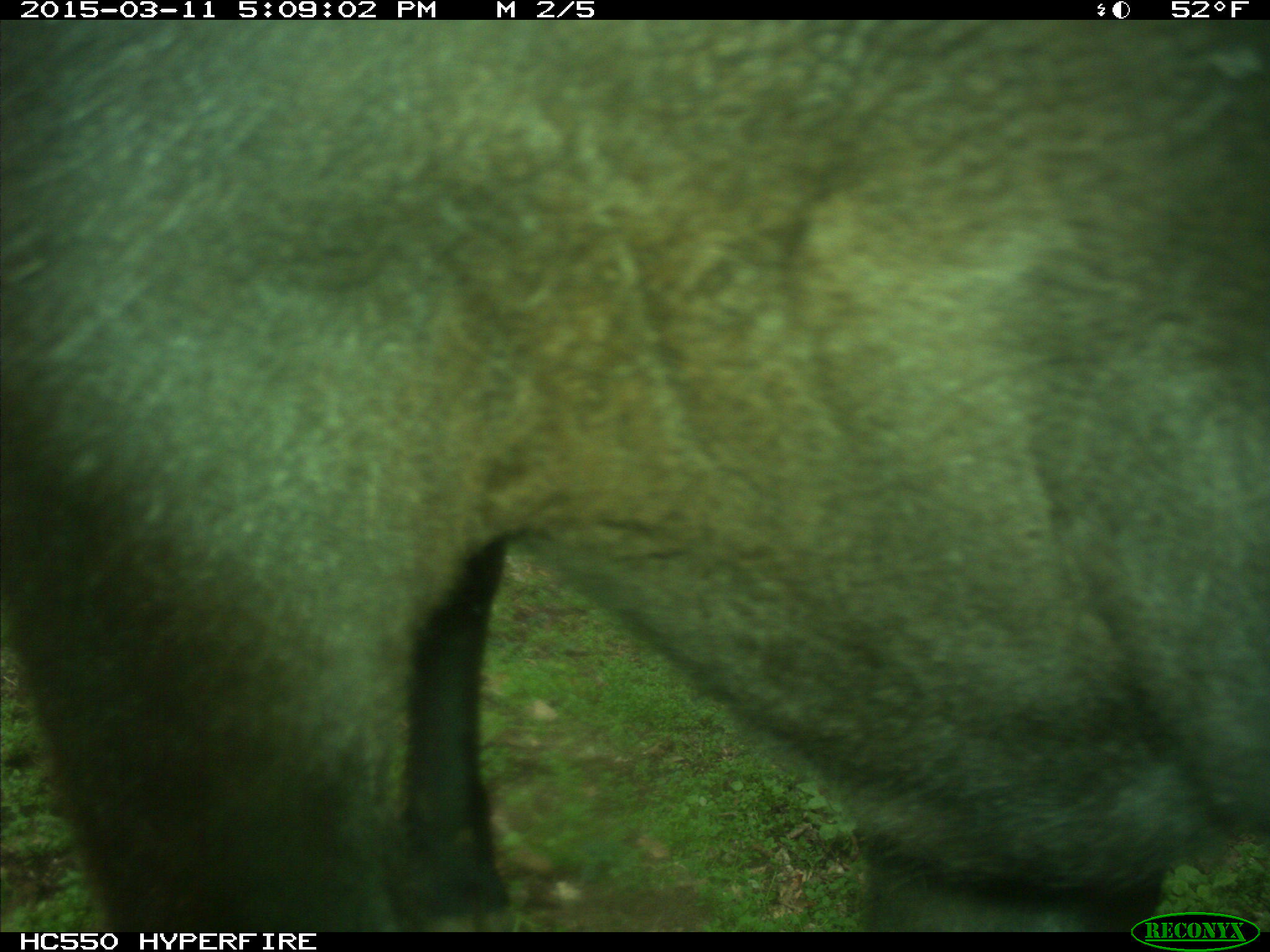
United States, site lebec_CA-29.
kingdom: Animalia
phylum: Chordata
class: Mammalia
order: Artiodactyla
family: Bovidae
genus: Bos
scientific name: Bos taurus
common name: domestic cow